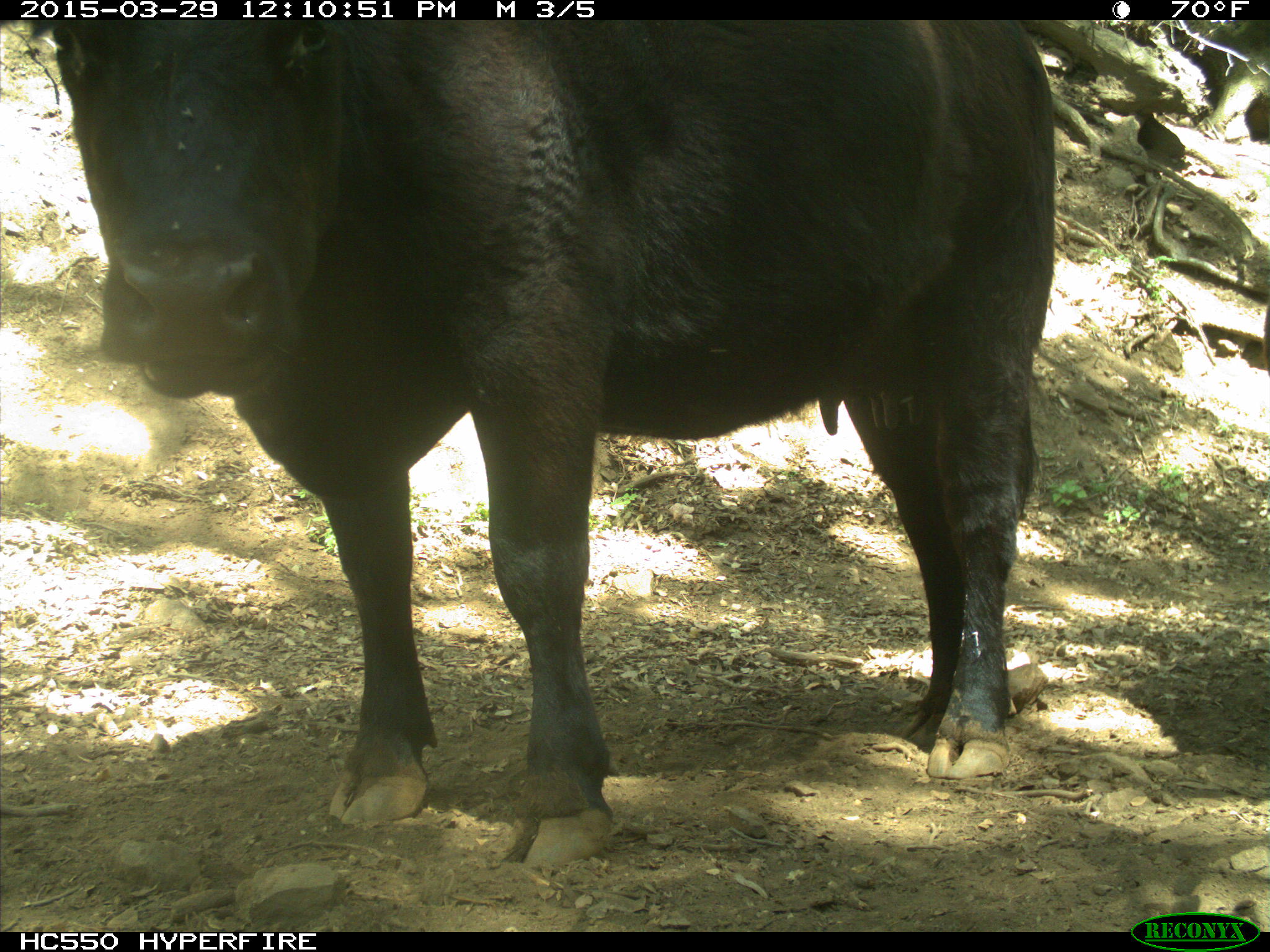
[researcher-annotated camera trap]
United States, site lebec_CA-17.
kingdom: Animalia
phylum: Chordata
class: Mammalia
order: Artiodactyla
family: Bovidae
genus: Bos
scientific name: Bos taurus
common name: domestic cow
Bos taurus (domestic cow).